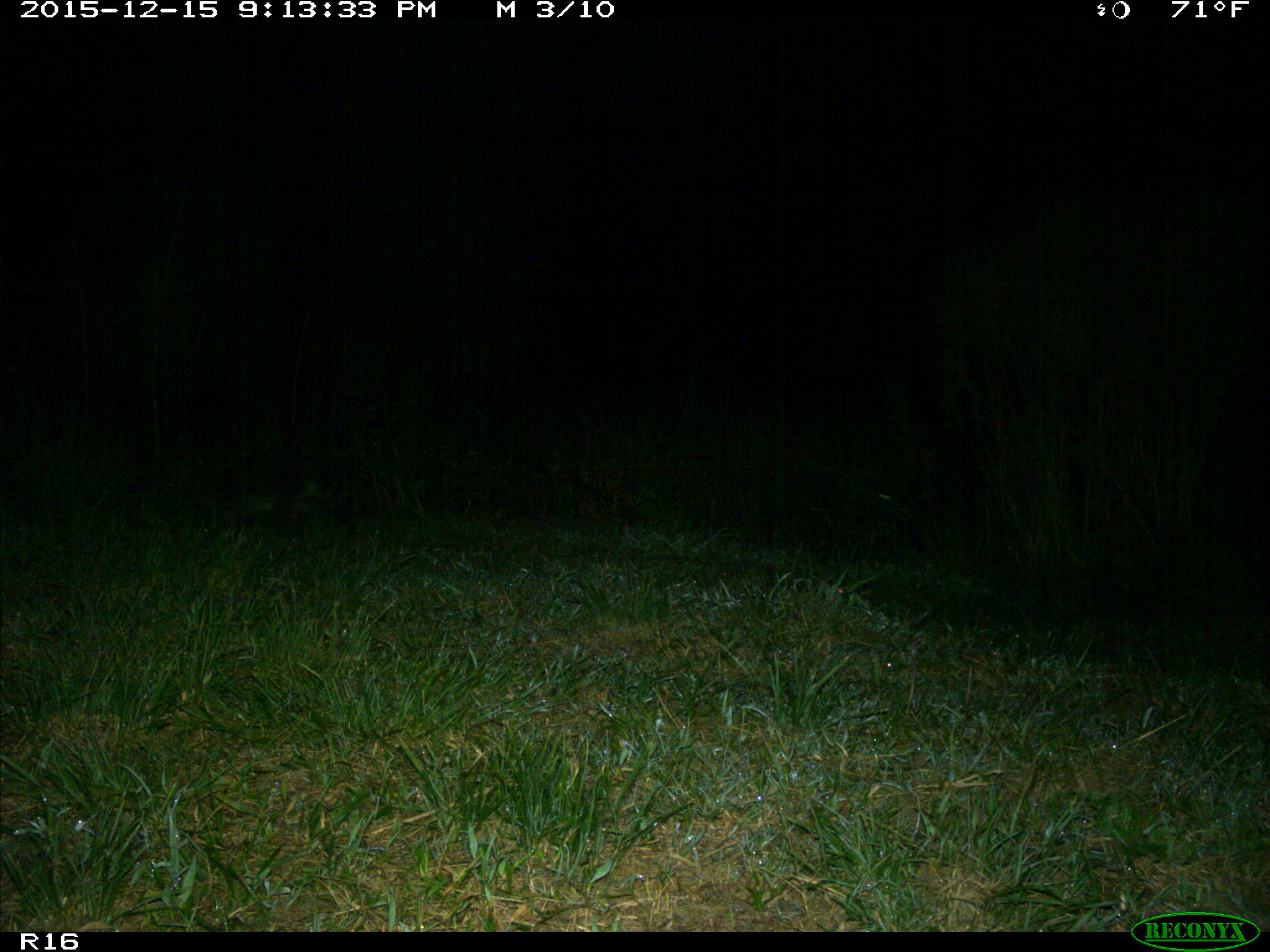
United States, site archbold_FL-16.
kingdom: Animalia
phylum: Chordata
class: Mammalia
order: Carnivora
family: Procyonidae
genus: Procyon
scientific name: Procyon lotor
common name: common raccoon